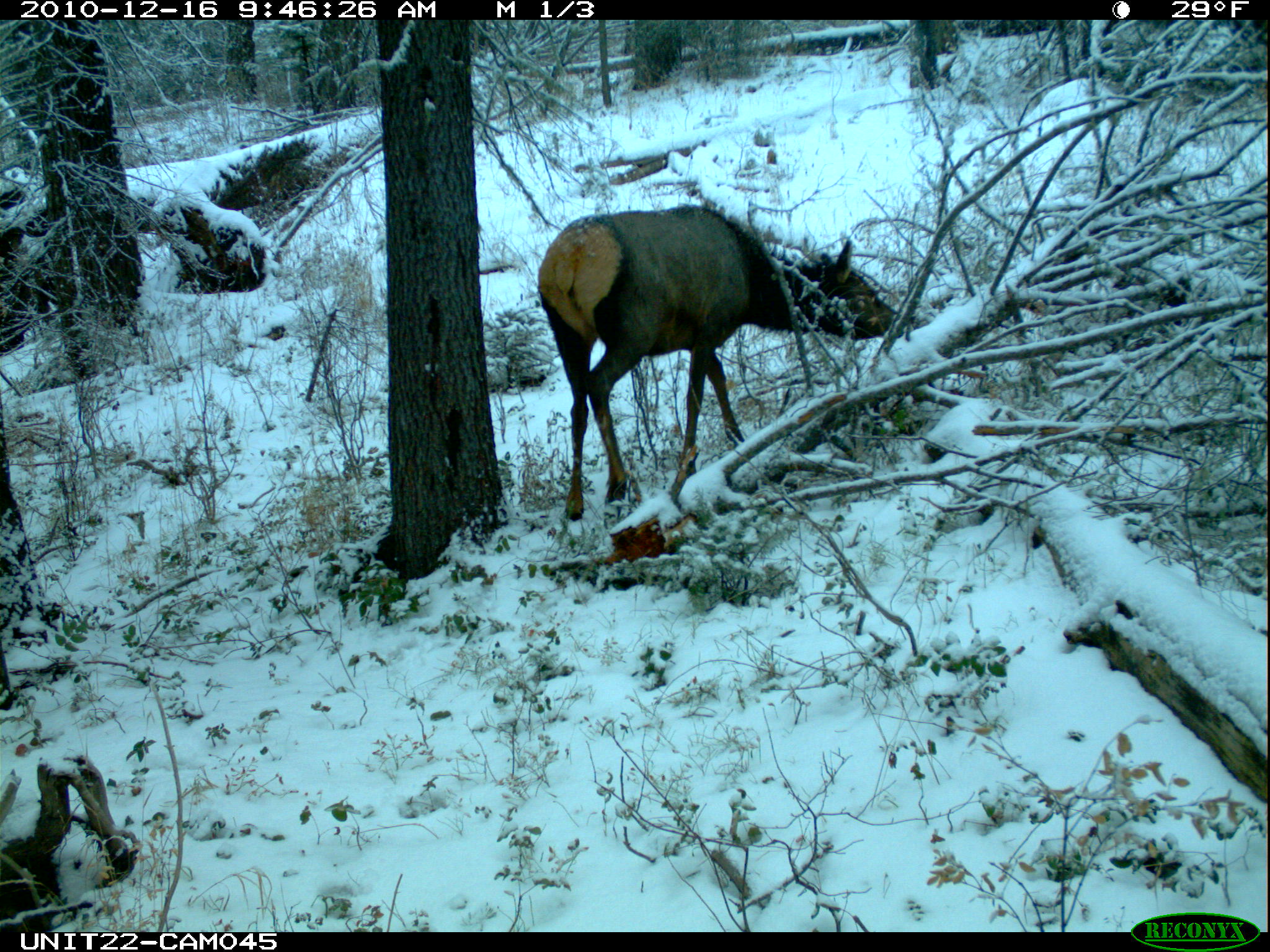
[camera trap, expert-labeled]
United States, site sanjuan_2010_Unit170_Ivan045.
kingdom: Animalia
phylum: Chordata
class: Mammalia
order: Artiodactyla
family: Cervidae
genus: Cervus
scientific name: Cervus elaphus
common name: red deer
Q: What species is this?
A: Cervus elaphus (red deer).